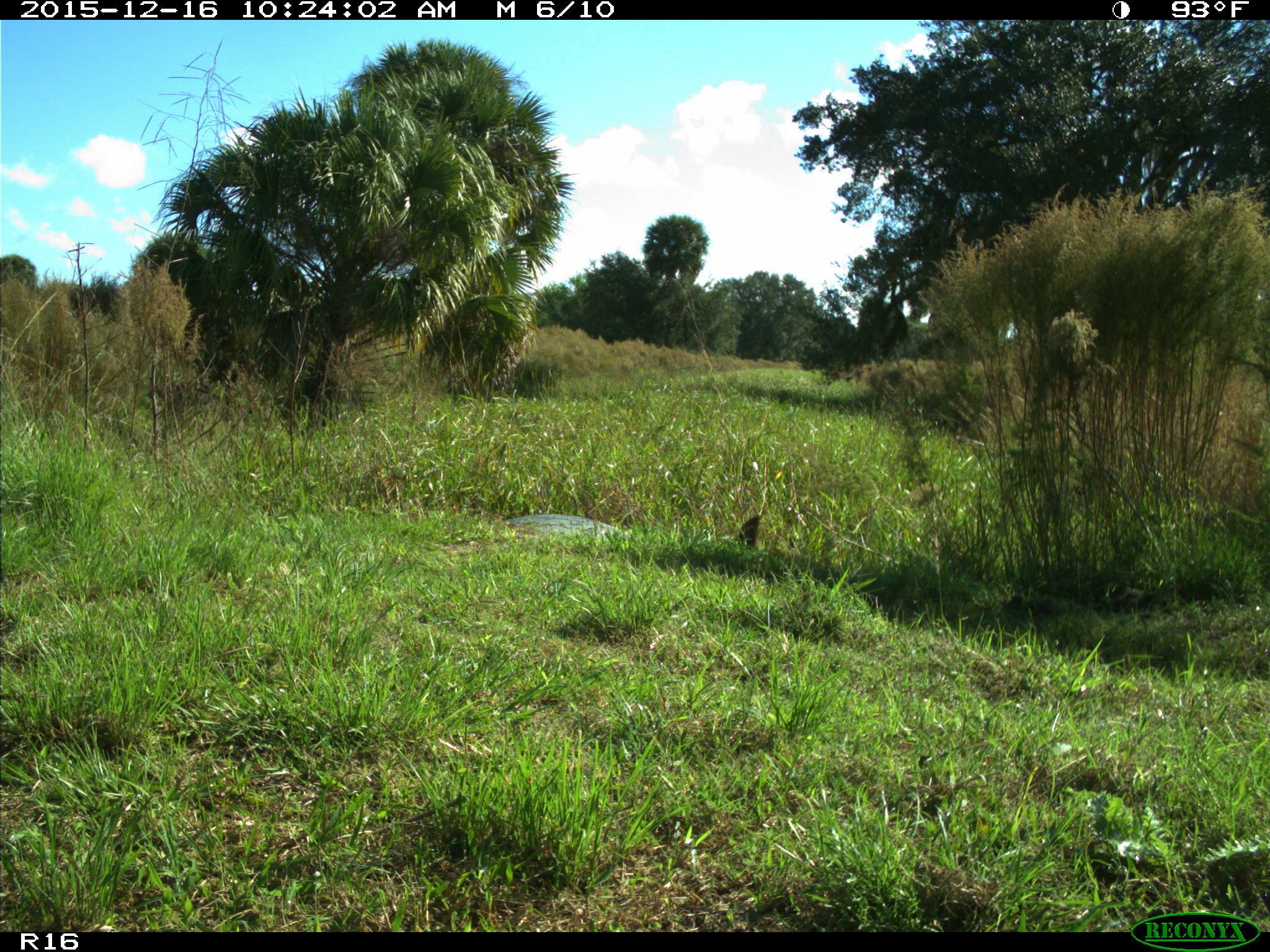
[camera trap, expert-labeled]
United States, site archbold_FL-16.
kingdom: Animalia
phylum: Chordata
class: Mammalia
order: Artiodactyla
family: Suidae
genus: Sus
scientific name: Sus scrofa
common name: wild boar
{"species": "Sus scrofa (wild boar)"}